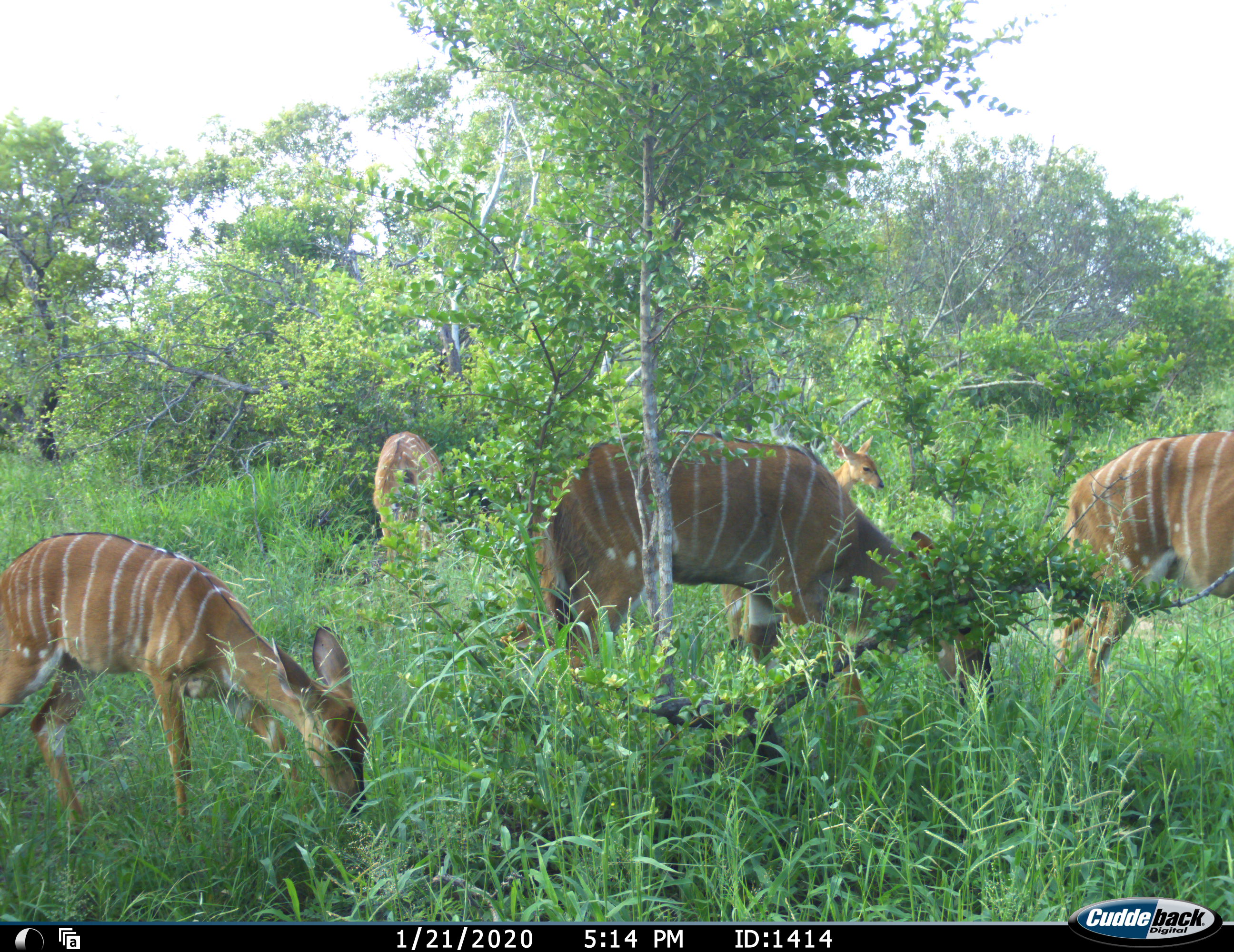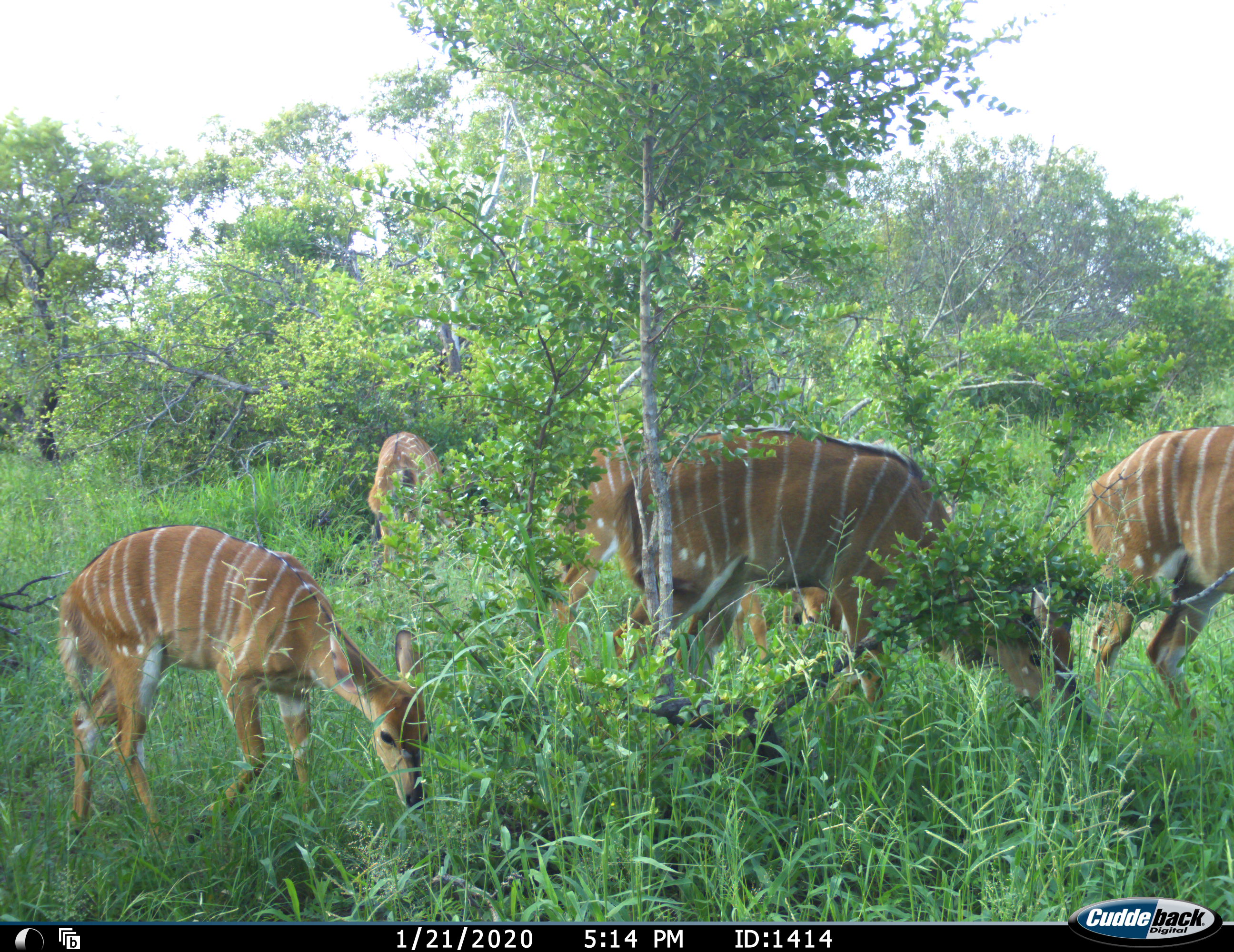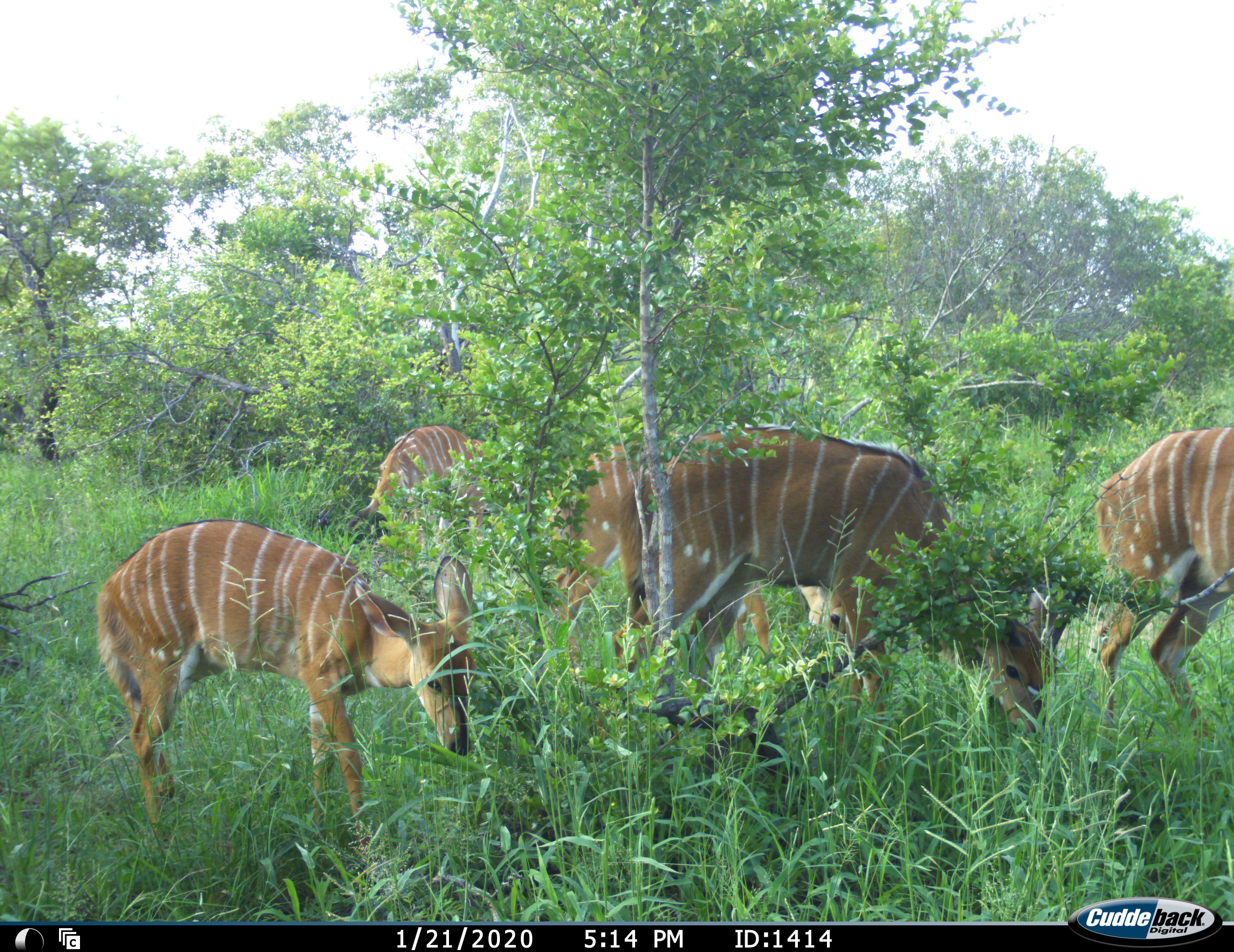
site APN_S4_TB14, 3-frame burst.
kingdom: Animalia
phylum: Chordata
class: Mammalia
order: Artiodactyla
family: Bovidae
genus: Tragelaphus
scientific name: Tragelaphus angasii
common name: nyala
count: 5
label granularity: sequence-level